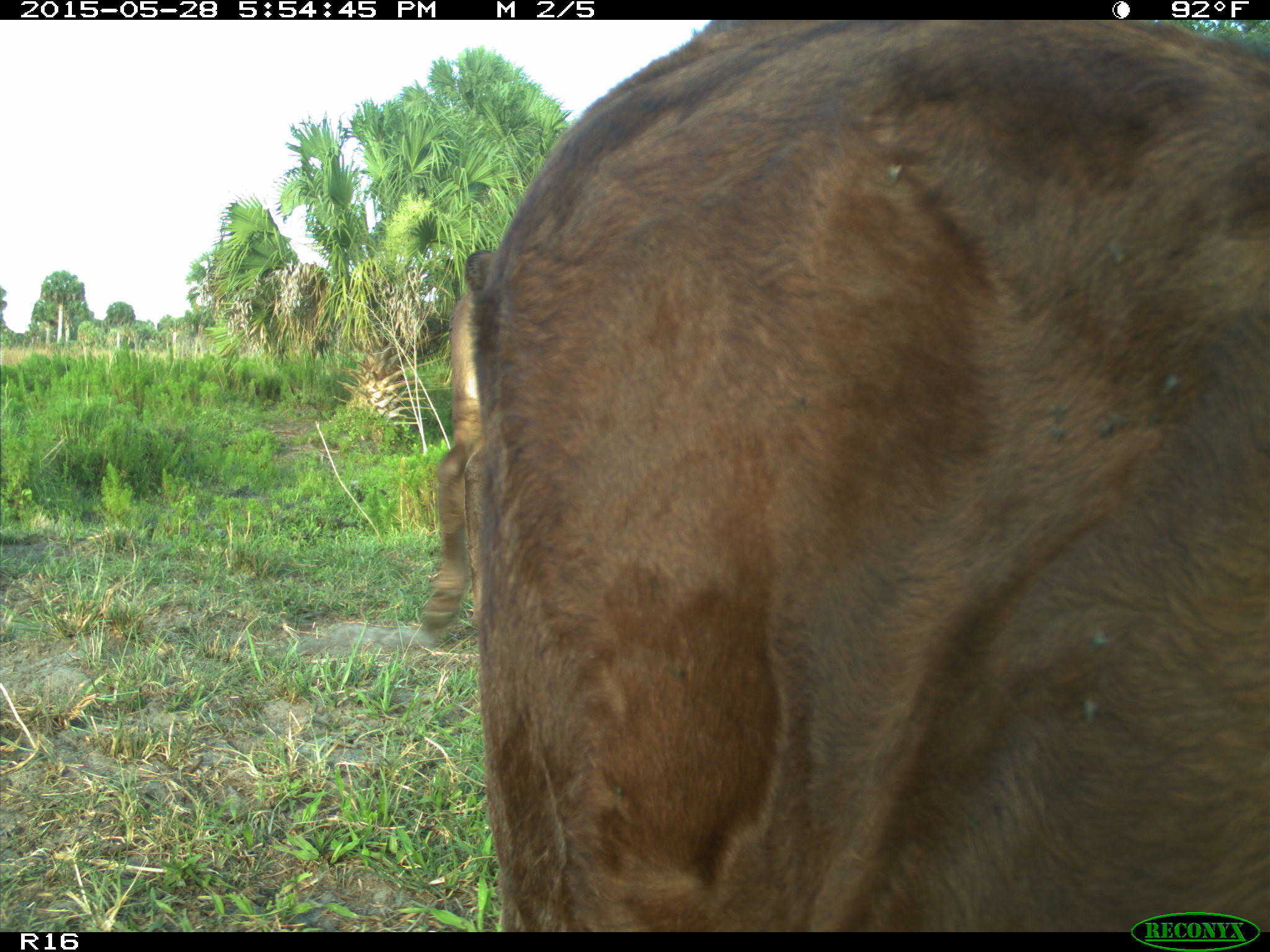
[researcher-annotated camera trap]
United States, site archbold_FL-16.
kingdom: Animalia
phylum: Chordata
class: Mammalia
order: Artiodactyla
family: Bovidae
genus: Bos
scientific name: Bos taurus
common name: domestic cow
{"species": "Bos taurus (domestic cow)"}